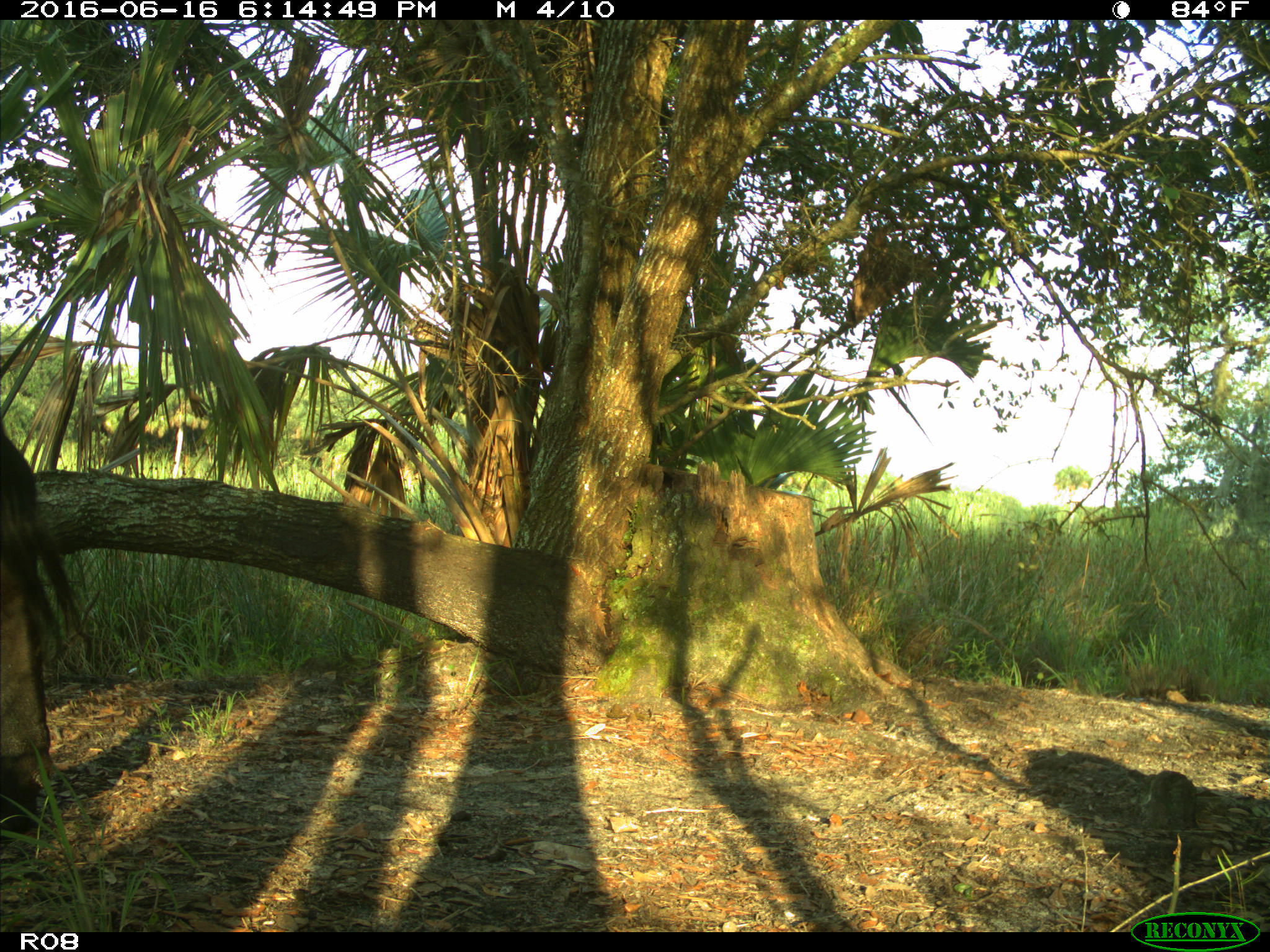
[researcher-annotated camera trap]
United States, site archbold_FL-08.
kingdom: Animalia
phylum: Chordata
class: Mammalia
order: Artiodactyla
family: Bovidae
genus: Bos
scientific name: Bos taurus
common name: domestic cow